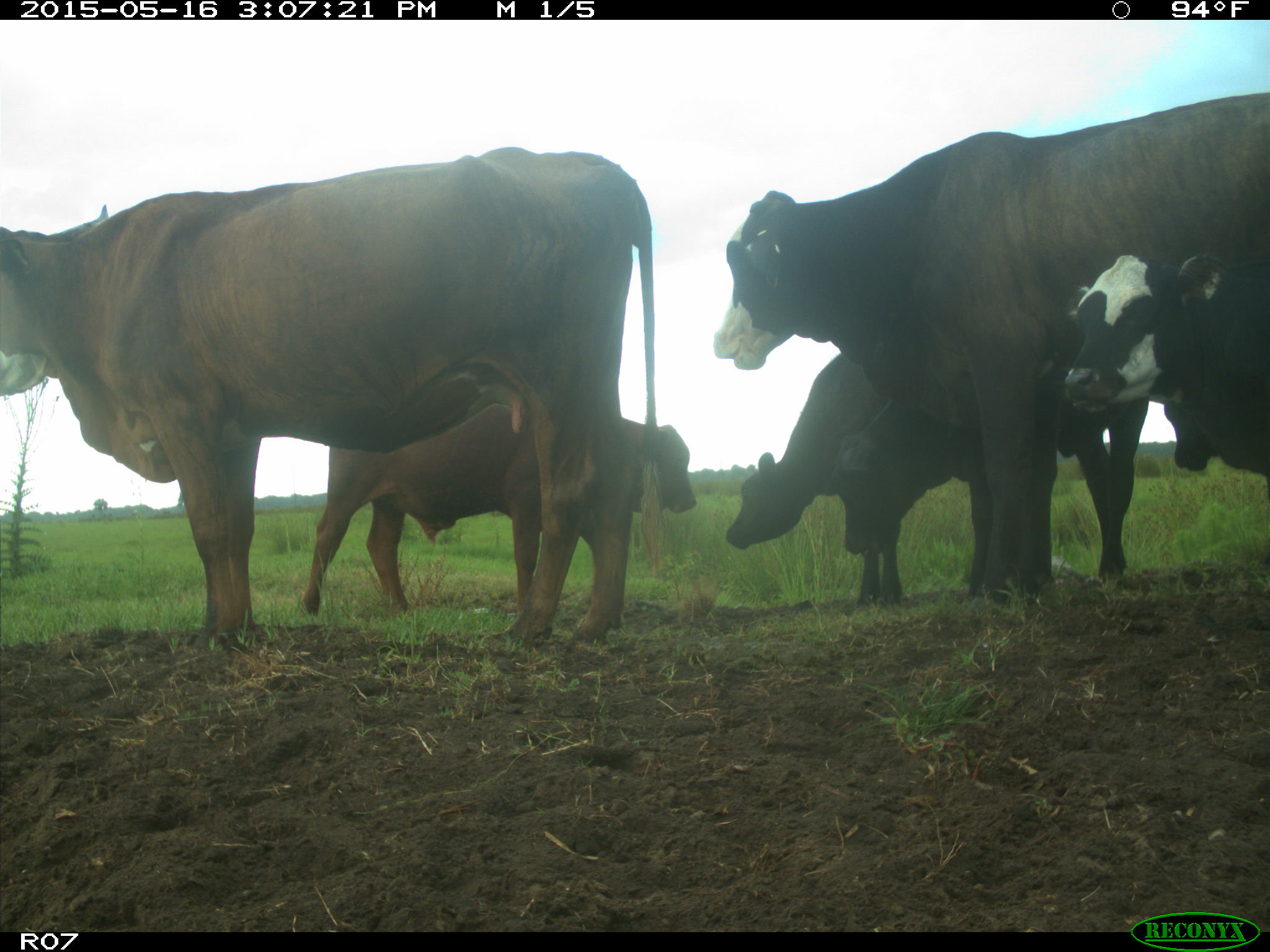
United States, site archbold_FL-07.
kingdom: Animalia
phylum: Chordata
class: Mammalia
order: Artiodactyla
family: Bovidae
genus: Bos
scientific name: Bos taurus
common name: domestic cow